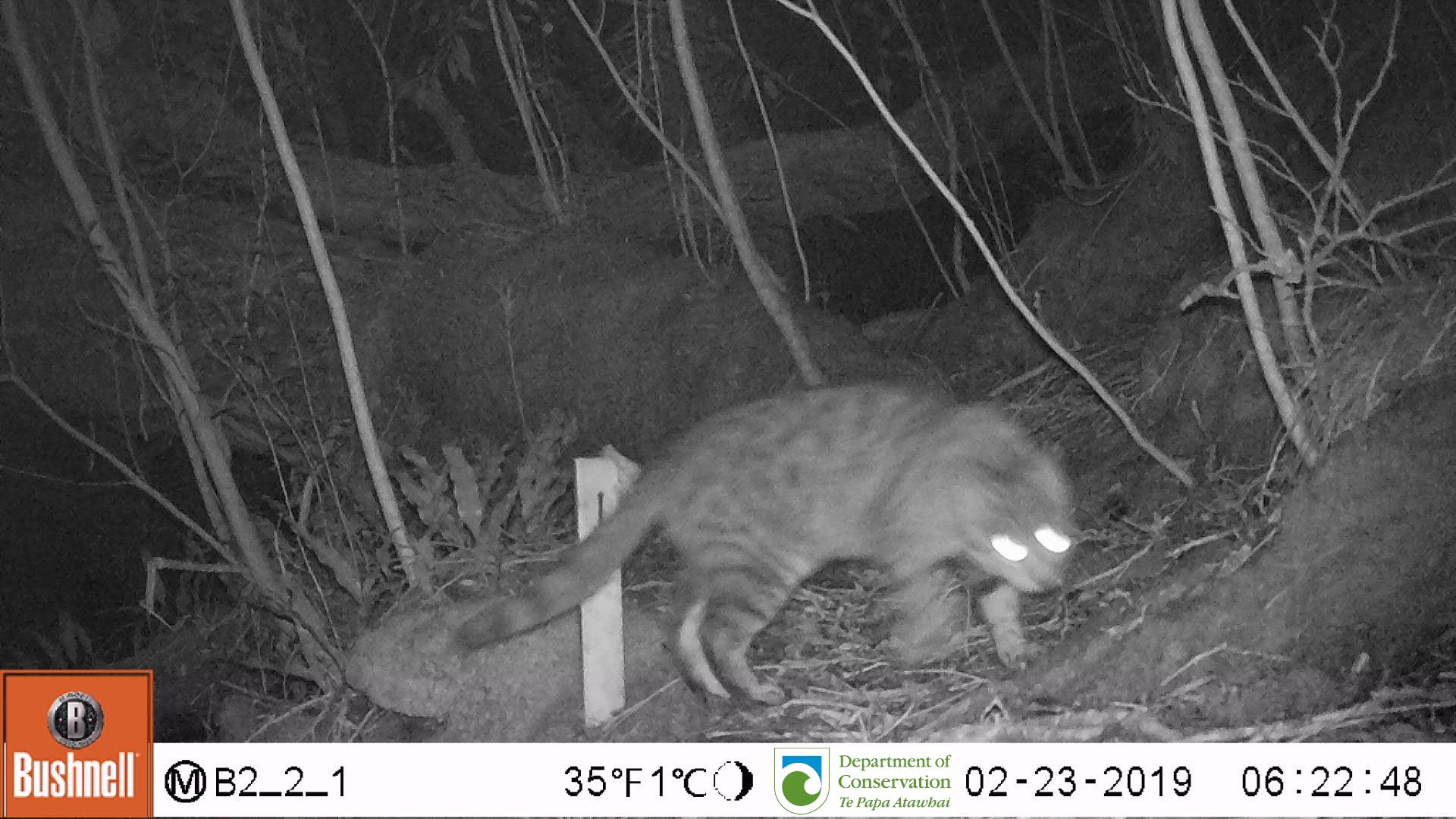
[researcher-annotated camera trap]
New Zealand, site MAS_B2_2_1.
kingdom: Animalia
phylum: Chordata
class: Mammalia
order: Carnivora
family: Felidae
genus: Felis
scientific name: Felis catus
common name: domestic cat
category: cat